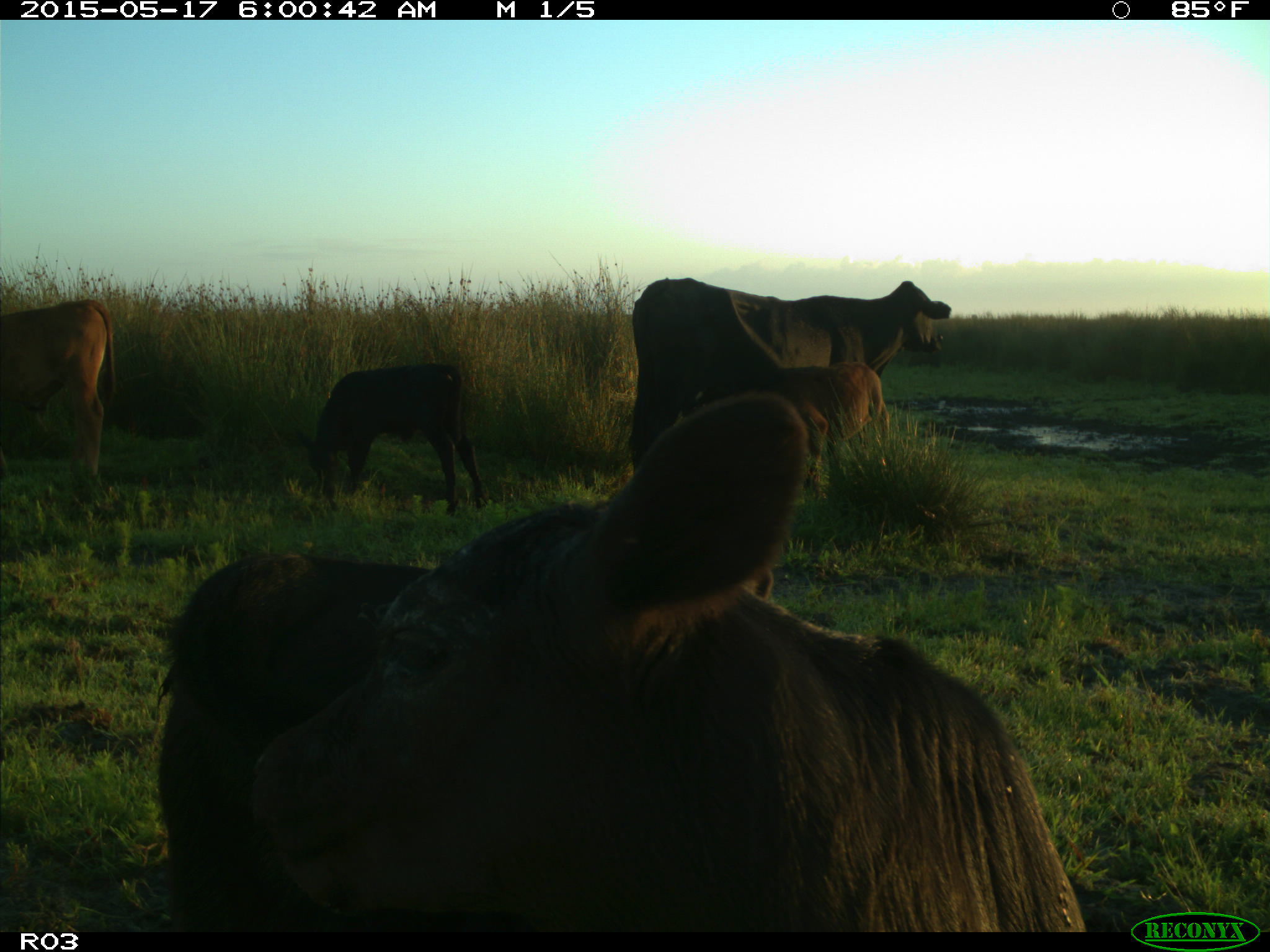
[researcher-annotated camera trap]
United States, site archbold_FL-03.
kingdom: Animalia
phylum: Chordata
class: Mammalia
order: Artiodactyla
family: Bovidae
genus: Bos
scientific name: Bos taurus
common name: domestic cow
Bos taurus (domestic cow).